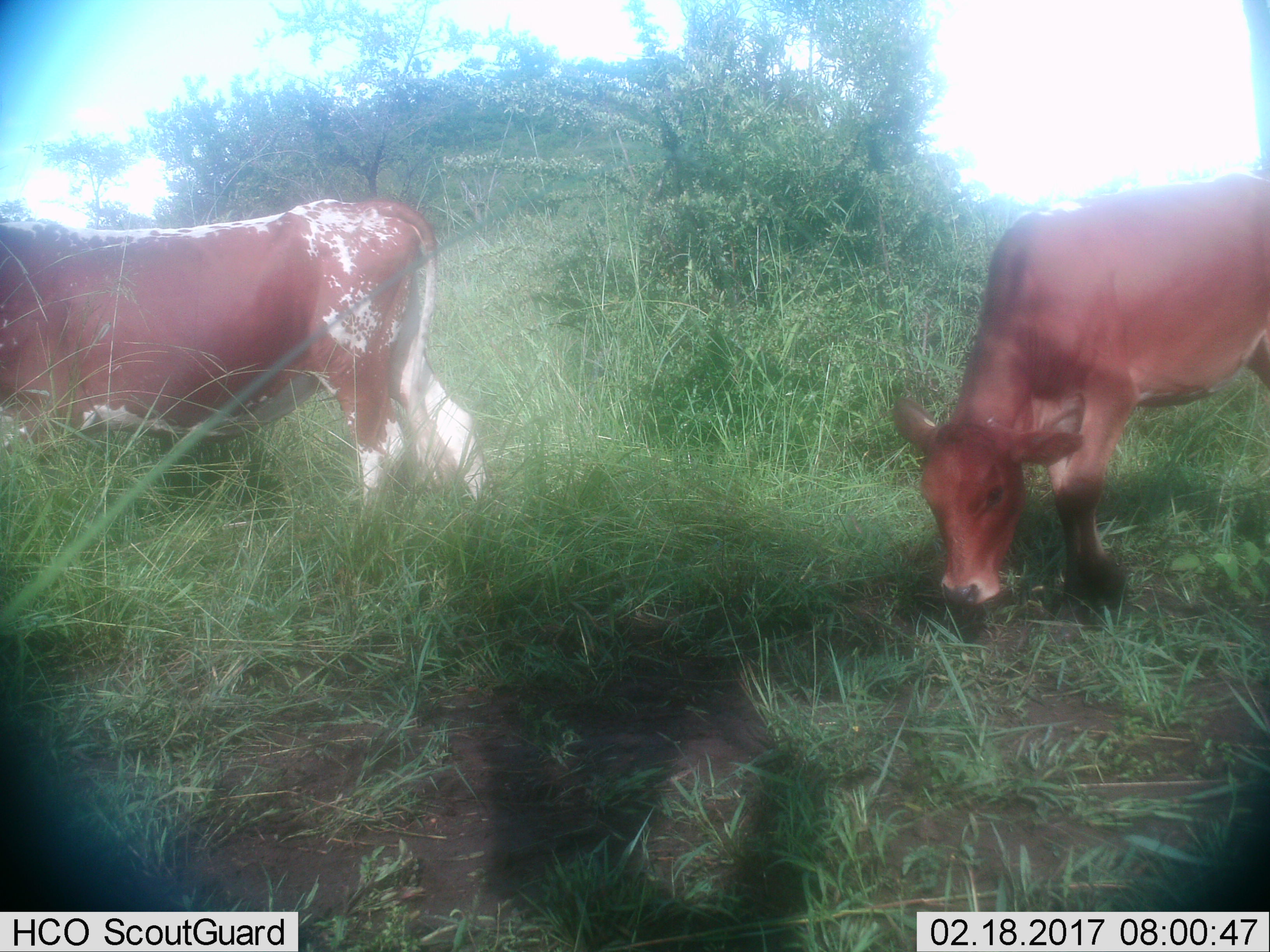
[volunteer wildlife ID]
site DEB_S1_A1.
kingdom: Animalia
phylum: Chordata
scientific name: Vertebrata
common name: domestic animal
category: domesticanimal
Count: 2.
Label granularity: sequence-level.